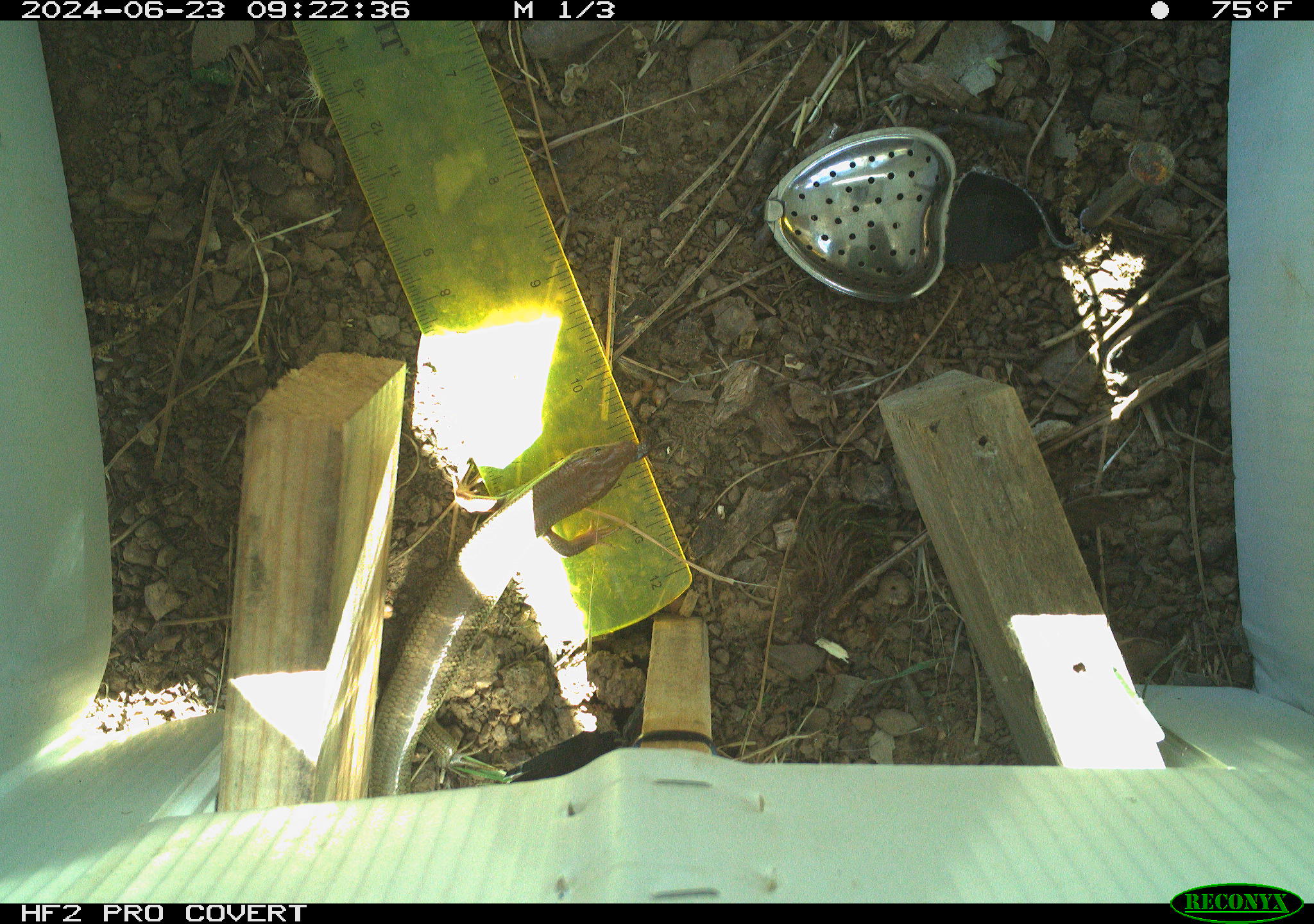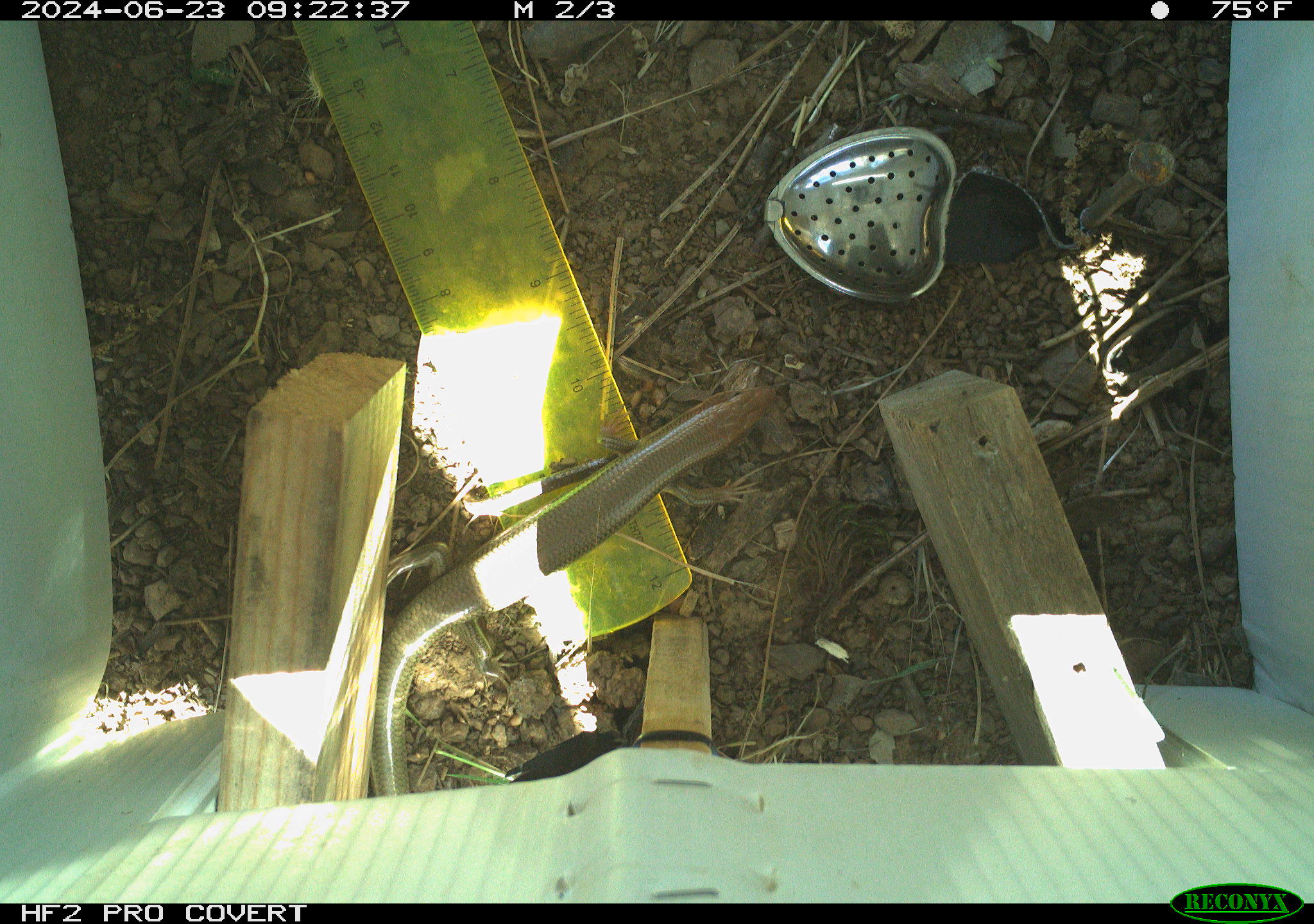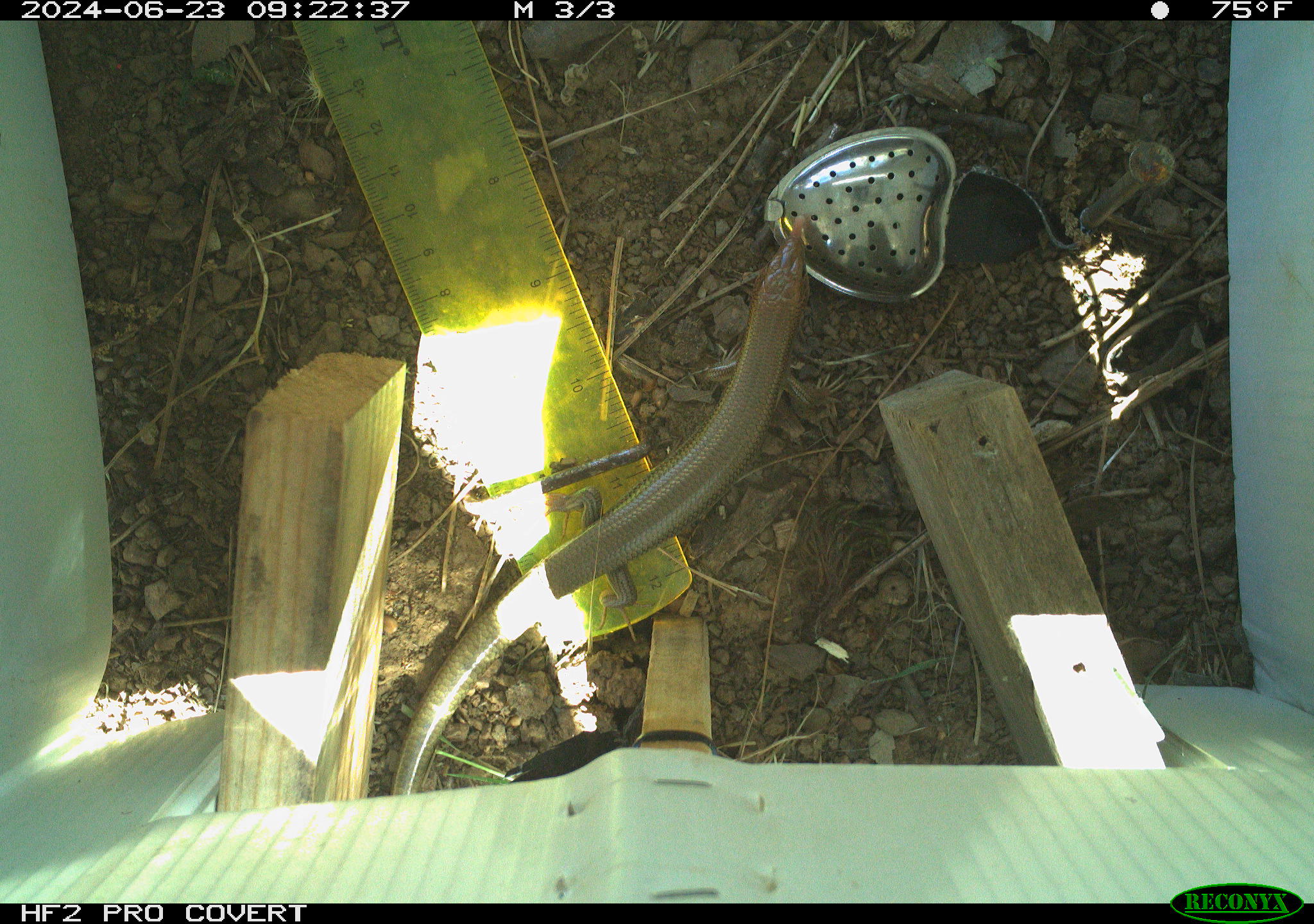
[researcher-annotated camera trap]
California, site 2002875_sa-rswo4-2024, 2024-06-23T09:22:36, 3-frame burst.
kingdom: Animalia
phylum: Chordata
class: Reptilia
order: Squamata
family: Scincidae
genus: Plestiodon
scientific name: Plestiodon gilberti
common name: gilbert's skink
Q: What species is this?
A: Gilbert's skink (Plestiodon gilberti).